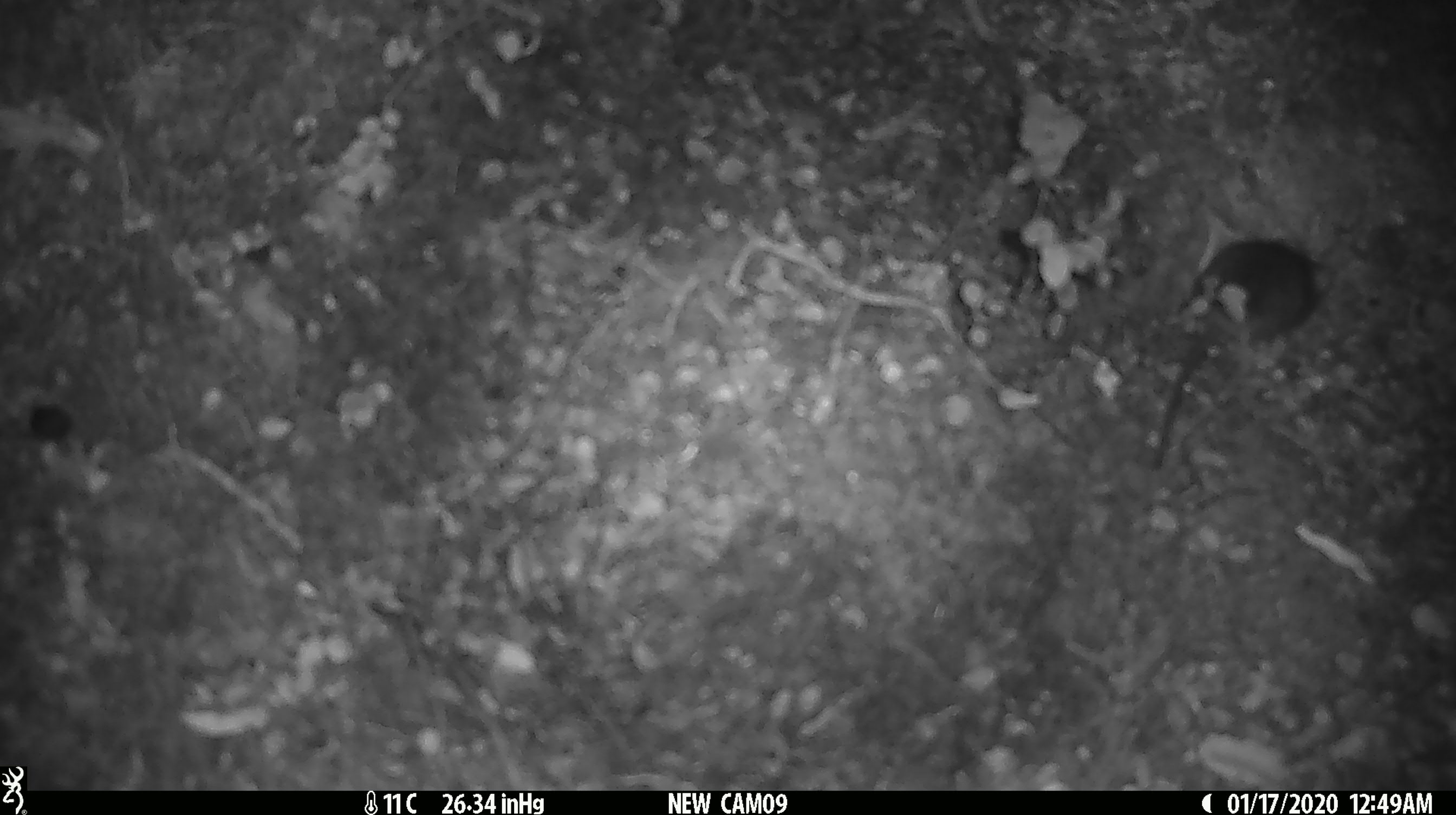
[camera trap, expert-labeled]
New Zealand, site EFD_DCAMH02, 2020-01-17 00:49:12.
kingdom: Animalia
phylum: Chordata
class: Mammalia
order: Rodentia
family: Muridae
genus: Mus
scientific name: Mus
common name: mouse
Mouse (Mus).